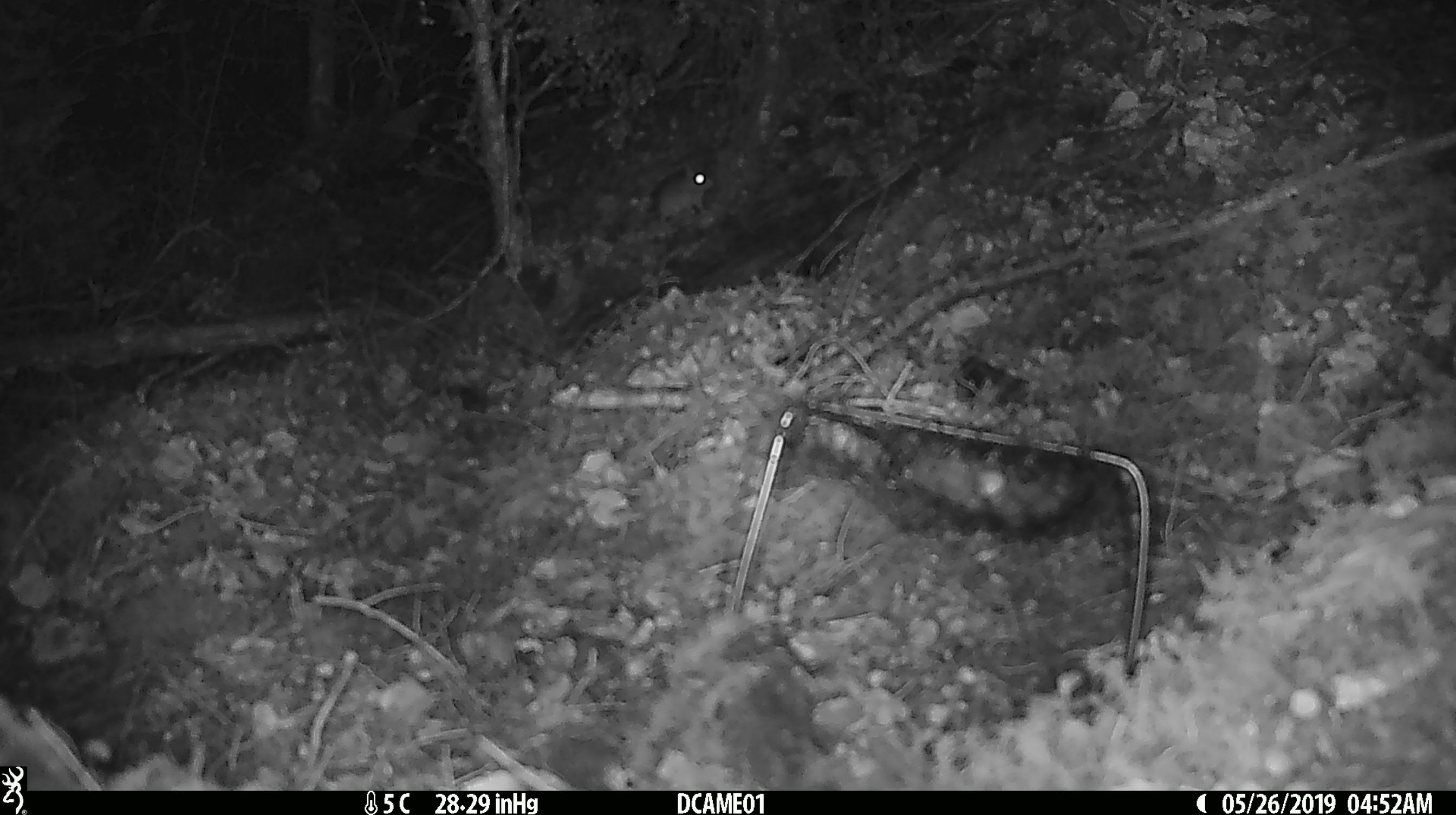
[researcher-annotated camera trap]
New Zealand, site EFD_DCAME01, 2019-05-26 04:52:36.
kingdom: Animalia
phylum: Chordata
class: Mammalia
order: Rodentia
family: Muridae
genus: Mus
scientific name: Mus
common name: mouse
Mouse (Mus).